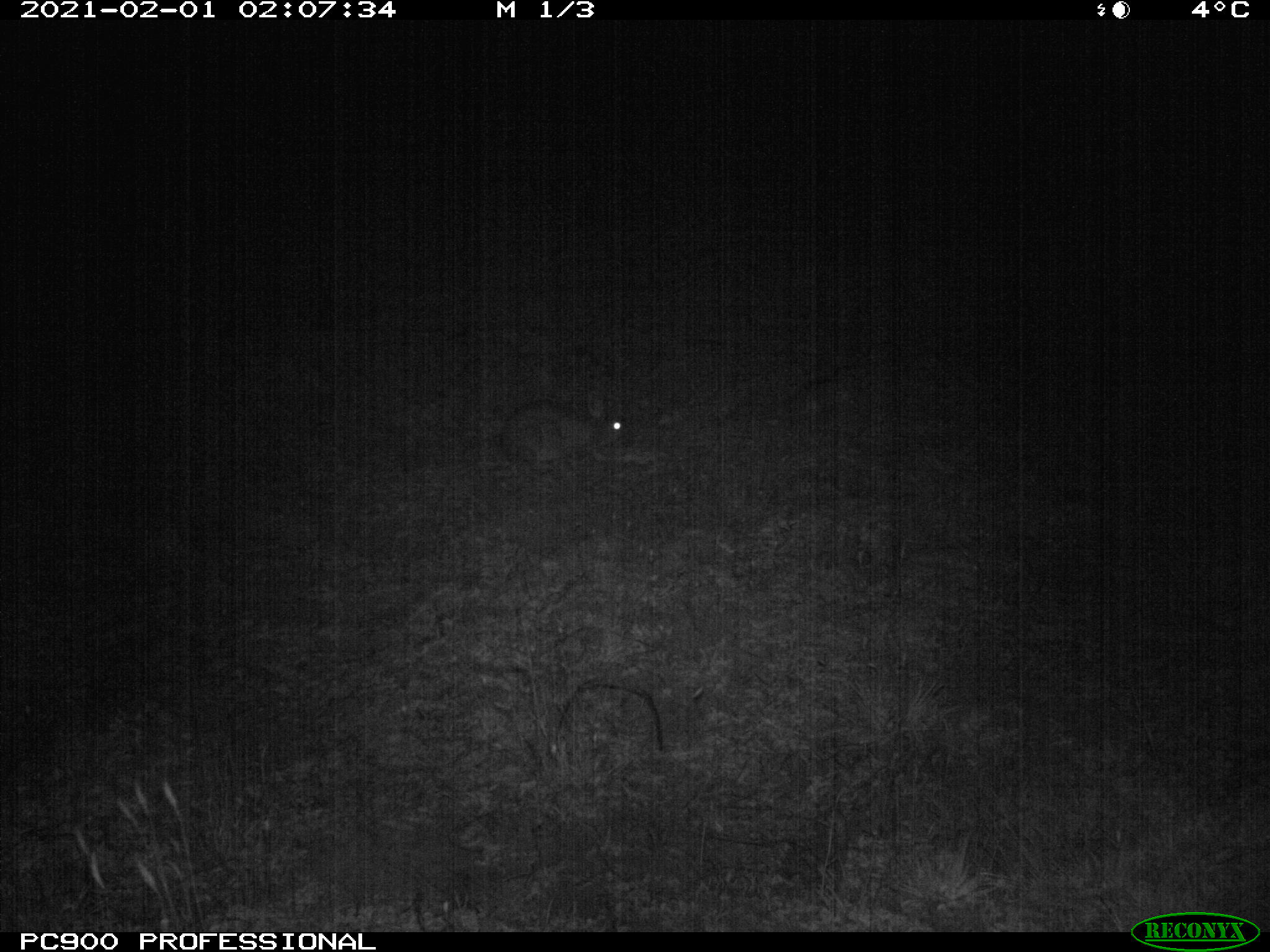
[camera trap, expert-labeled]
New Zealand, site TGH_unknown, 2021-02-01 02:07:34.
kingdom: Animalia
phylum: Chordata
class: Mammalia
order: Lagomorpha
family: Leporidae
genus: Oryctolagus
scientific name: Oryctolagus cuniculus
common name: european rabbit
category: rabbit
Rabbit (european rabbit) (Oryctolagus cuniculus).